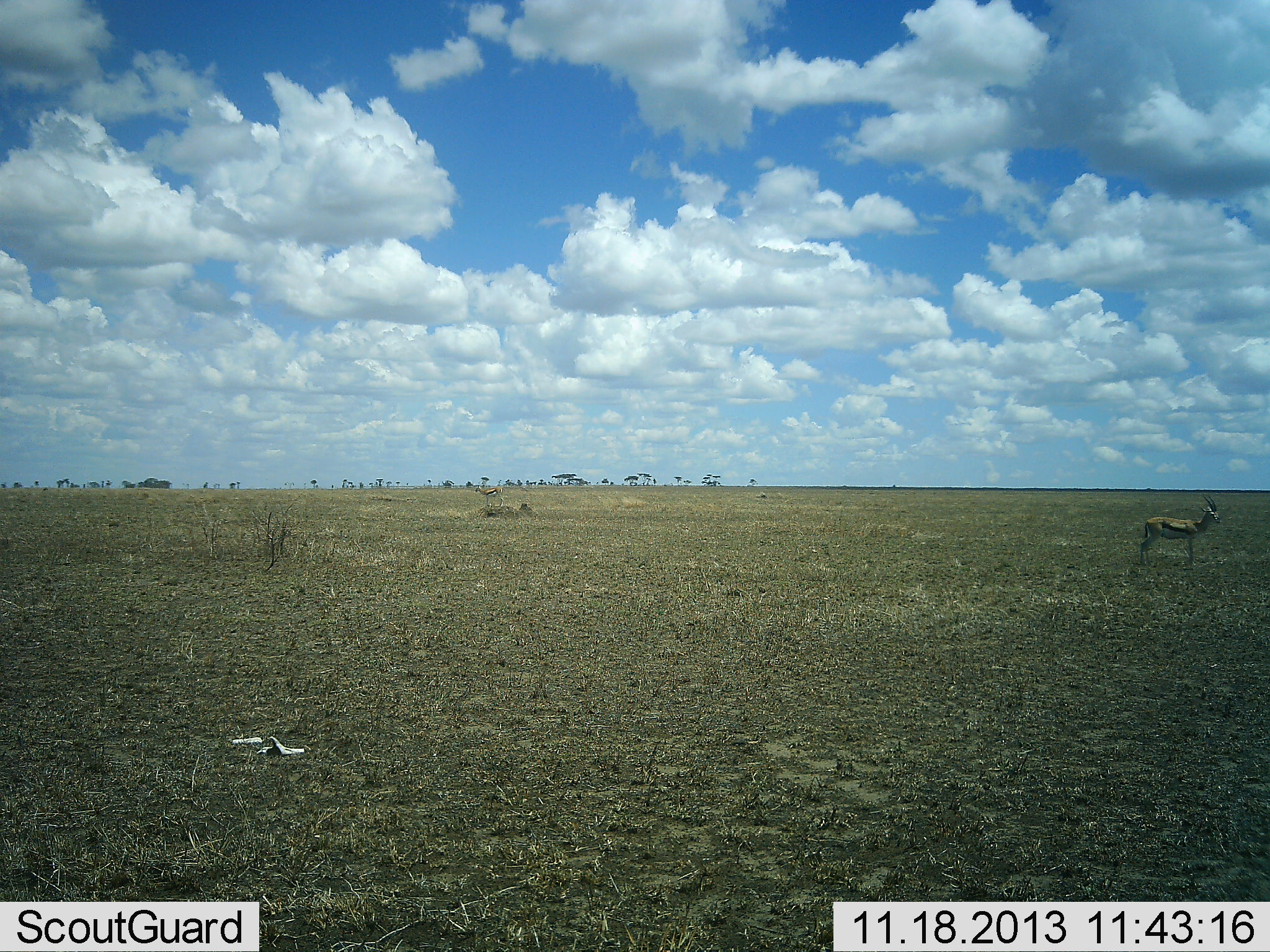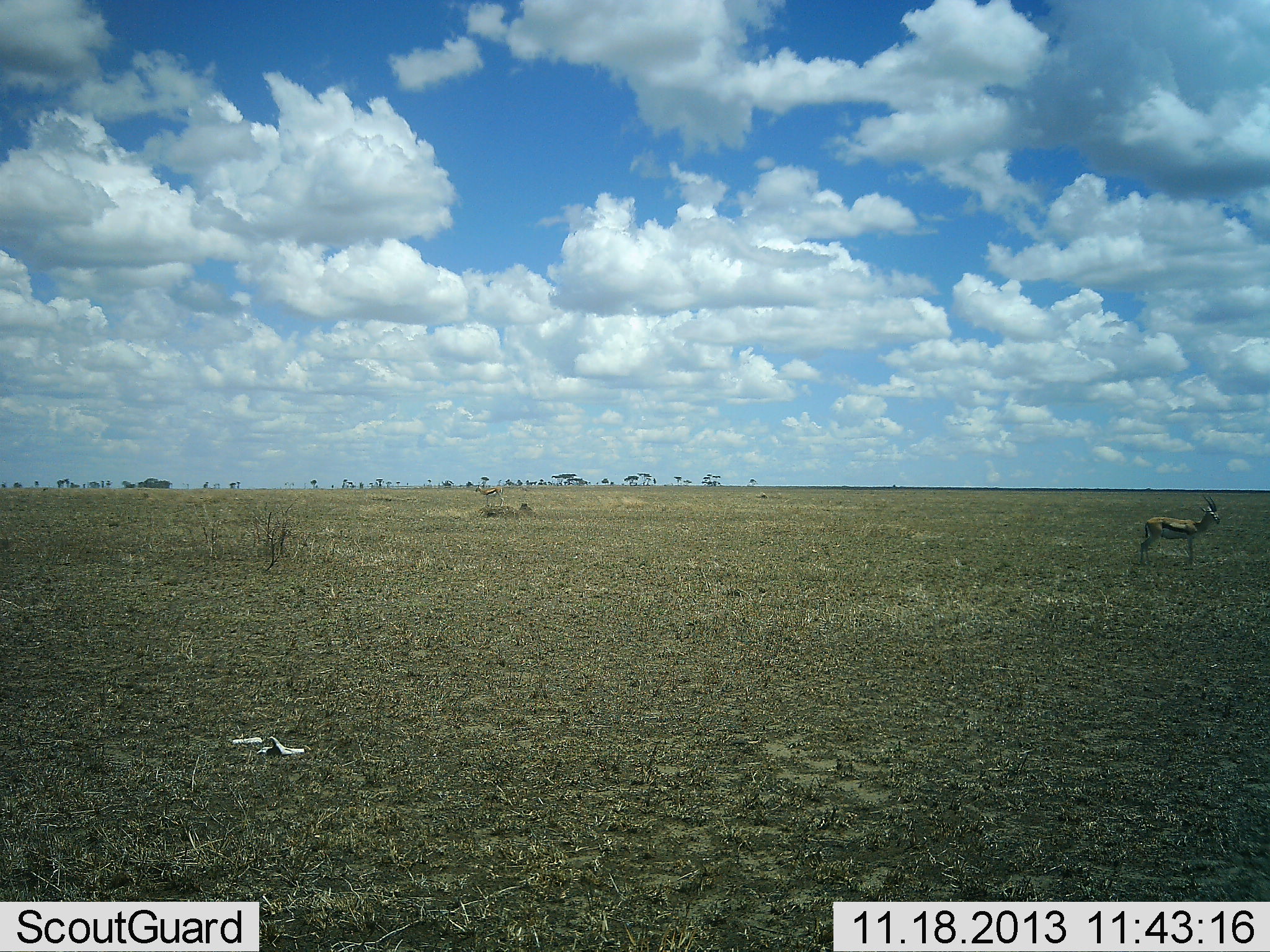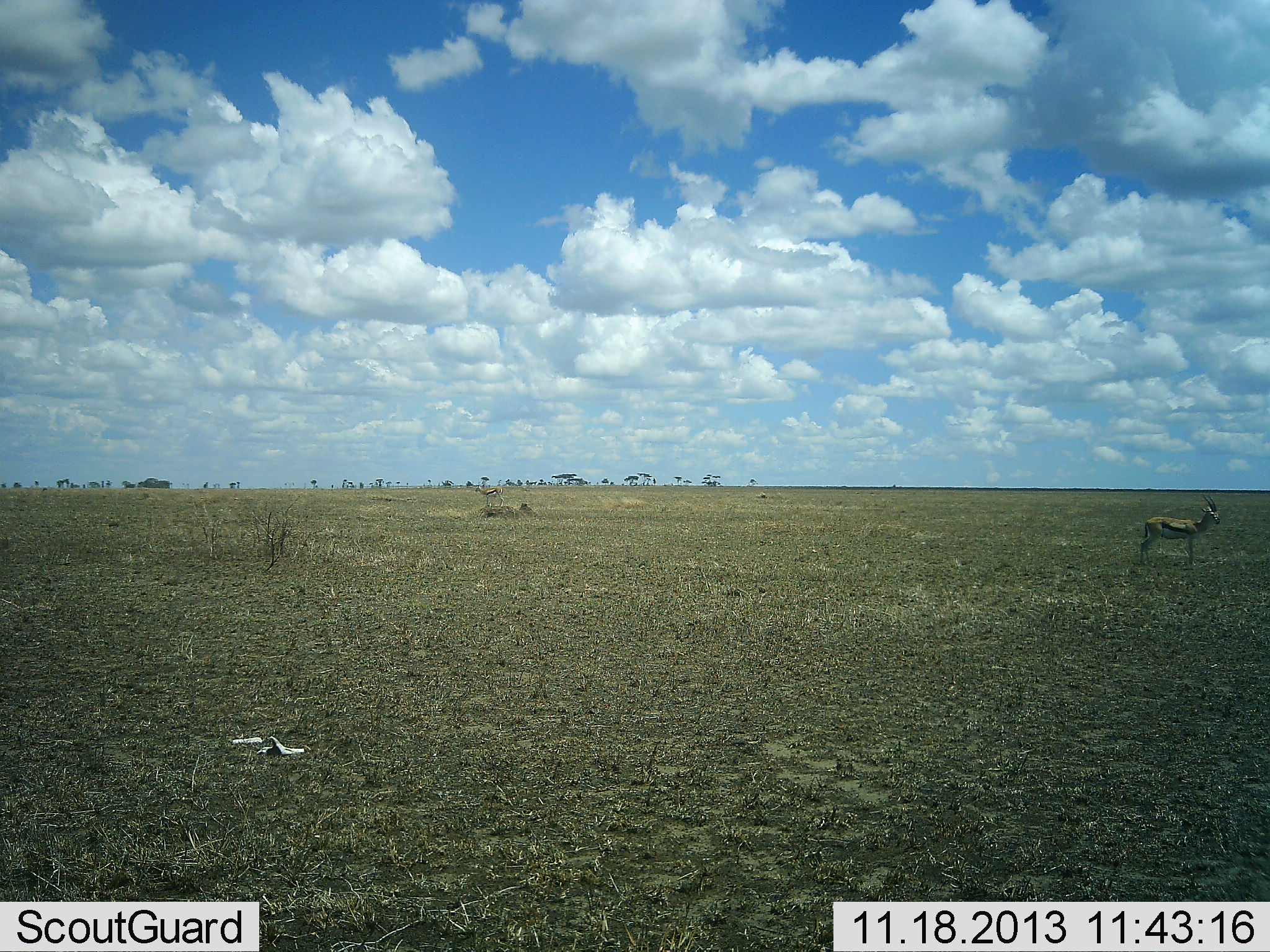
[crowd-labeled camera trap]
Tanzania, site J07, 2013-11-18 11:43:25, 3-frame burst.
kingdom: Animalia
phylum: Chordata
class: Mammalia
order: Artiodactyla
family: Bovidae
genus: Eudorcas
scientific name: Eudorcas thomsonii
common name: thomson's gazelle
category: gazellethomsons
Gazellethomsons (thomson's gazelle) (Eudorcas thomsonii), count 1. Behavior (volunteer vote fractions): standing 100%, resting 0%, moving 0%, interacting 0%. Young present (vote fraction): 0%. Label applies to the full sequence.